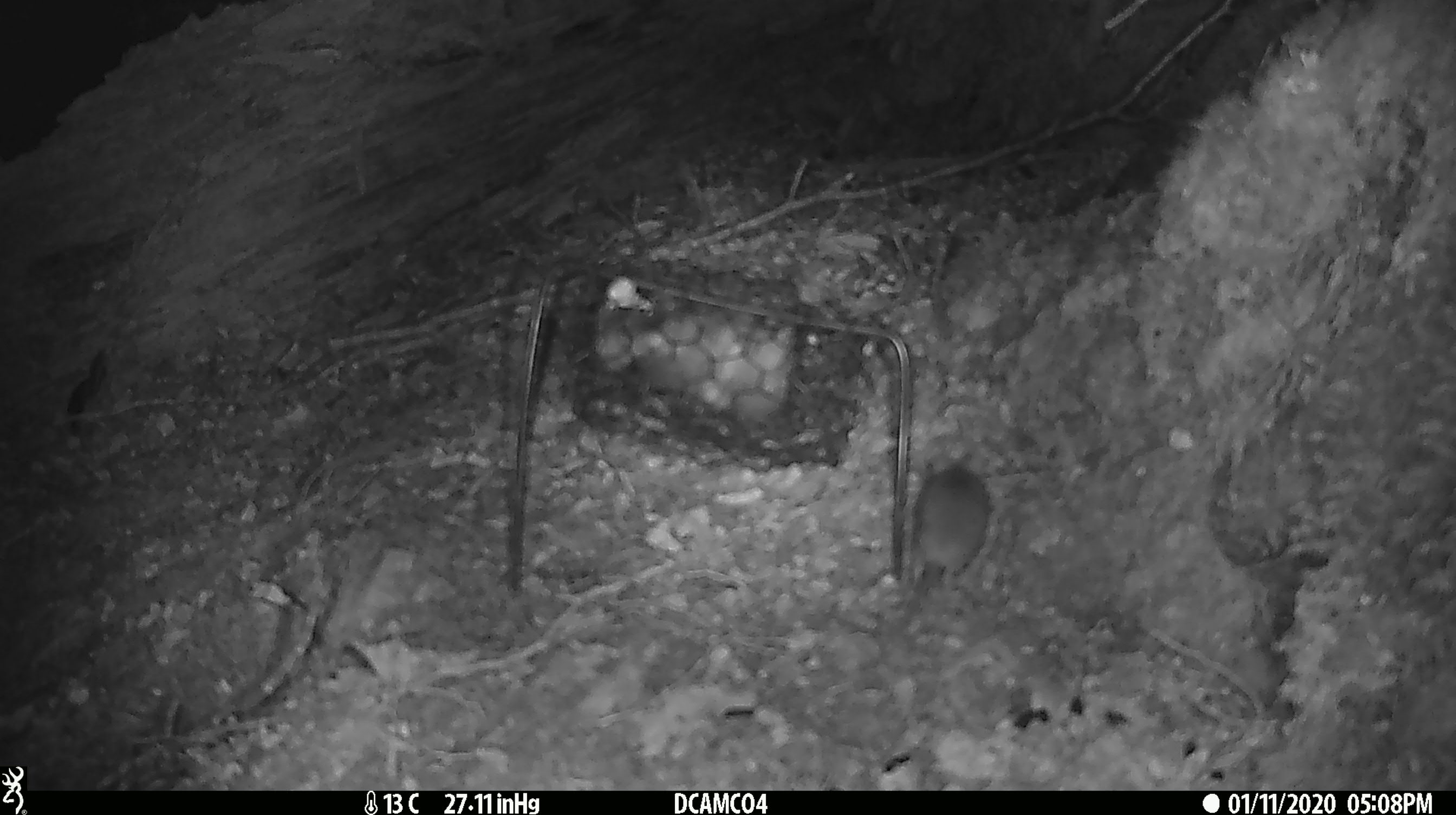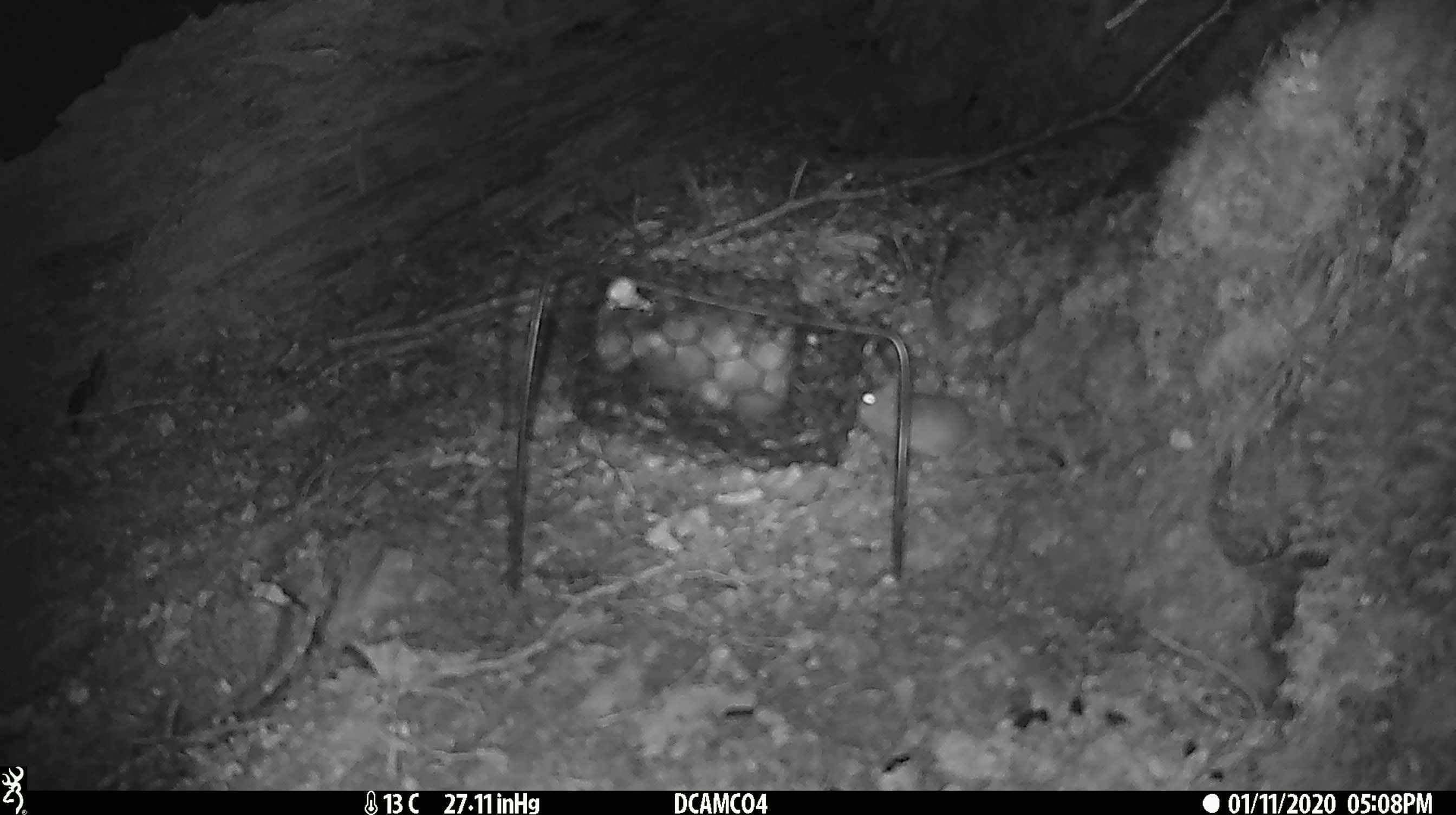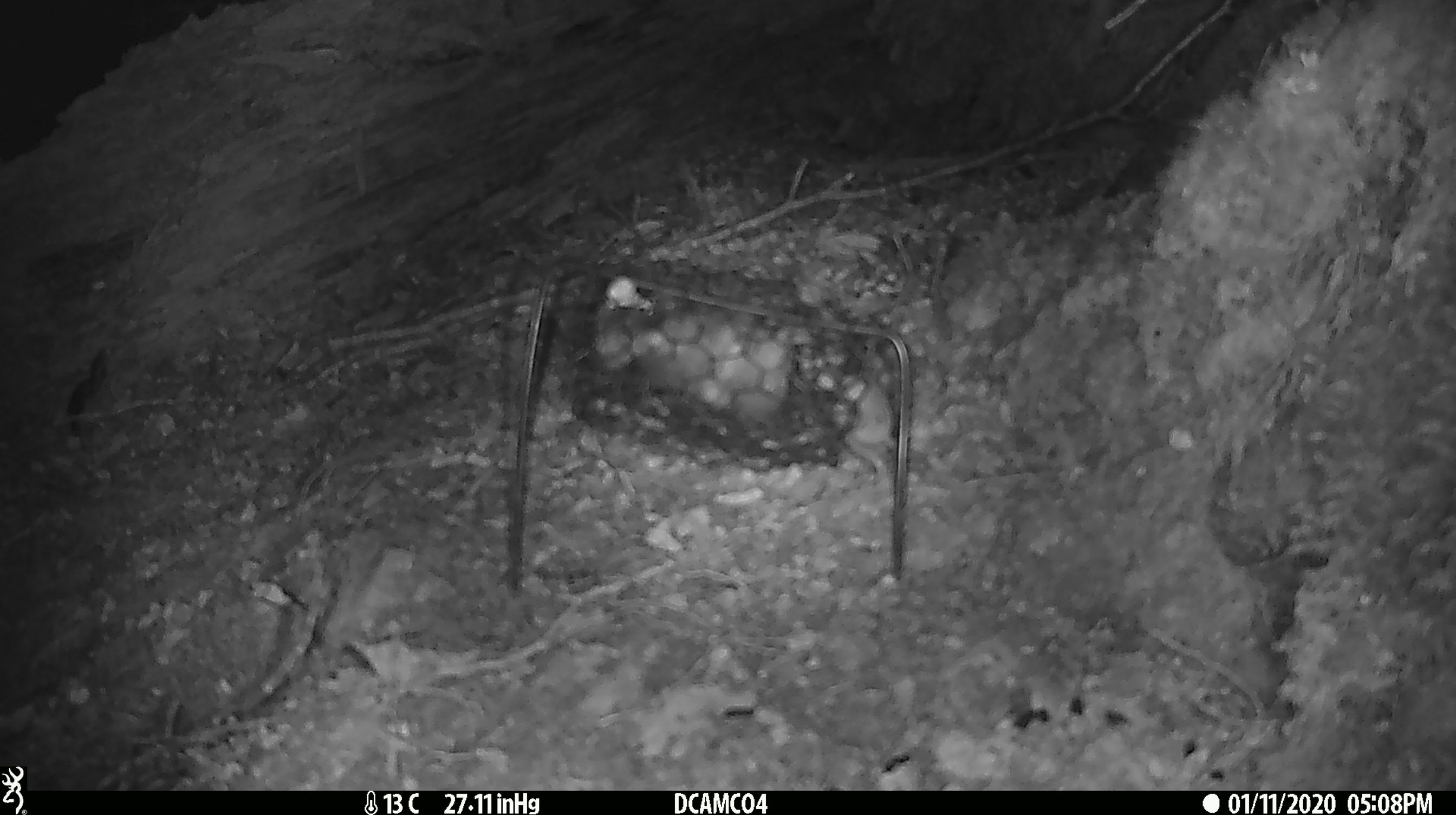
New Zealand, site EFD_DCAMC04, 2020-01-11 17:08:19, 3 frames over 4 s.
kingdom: Animalia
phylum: Chordata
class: Mammalia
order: Rodentia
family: Muridae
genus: Mus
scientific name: Mus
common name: mouse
Mouse (Mus).